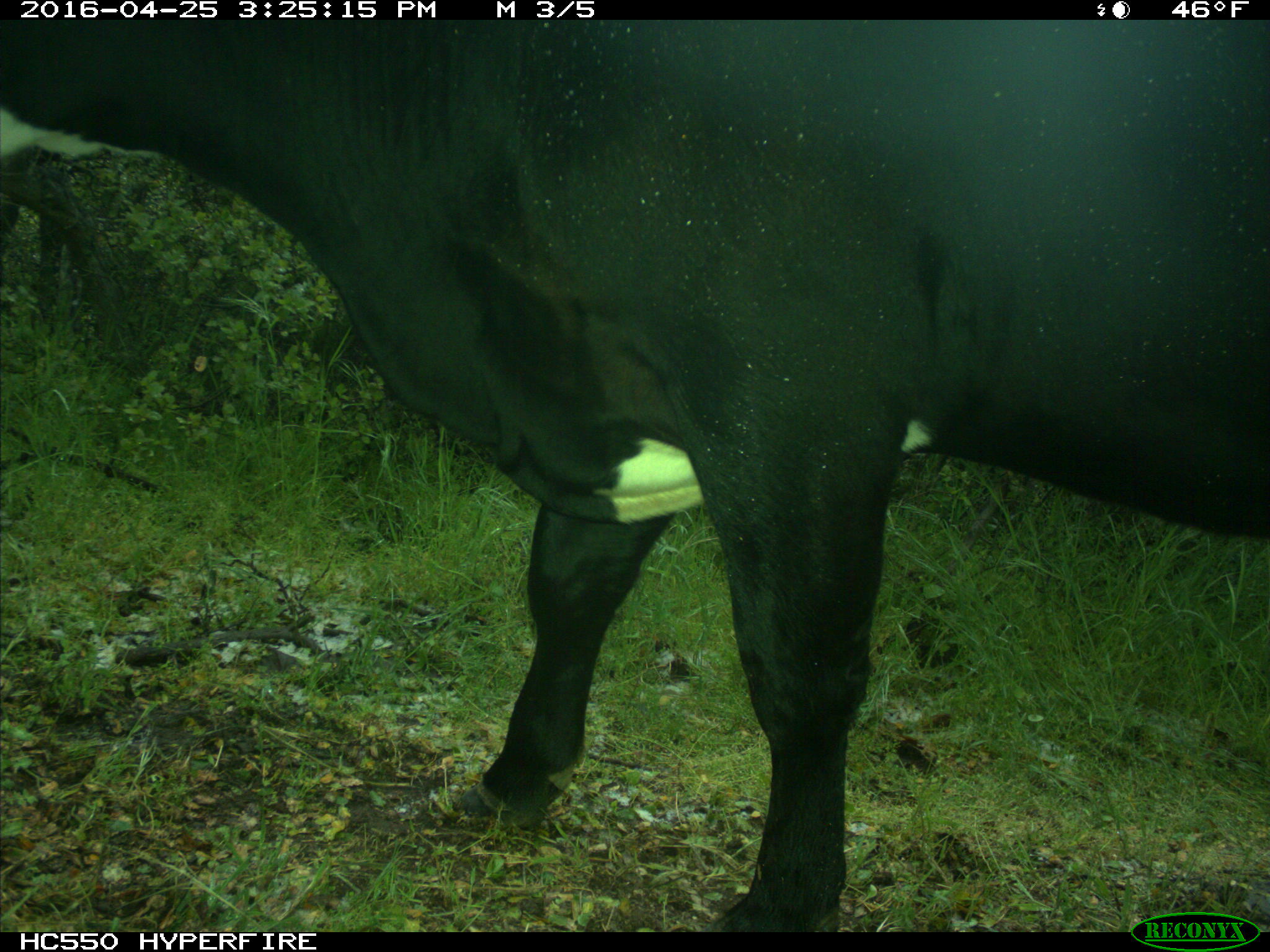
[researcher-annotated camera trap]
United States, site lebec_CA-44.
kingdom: Animalia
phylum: Chordata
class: Mammalia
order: Artiodactyla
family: Bovidae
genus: Bos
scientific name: Bos taurus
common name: domestic cow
Bos taurus (domestic cow).